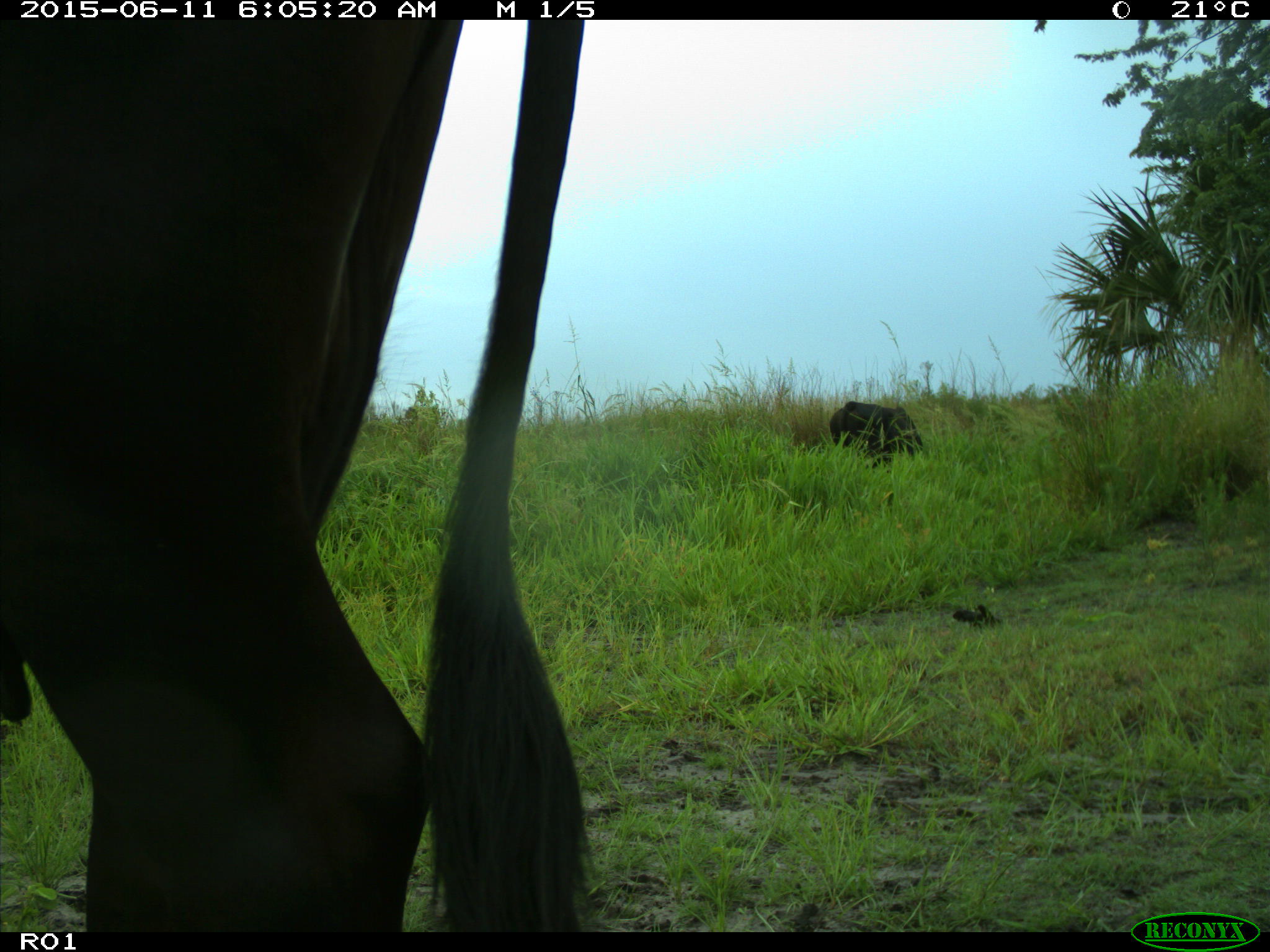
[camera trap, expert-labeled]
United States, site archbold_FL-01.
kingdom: Animalia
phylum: Chordata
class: Mammalia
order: Artiodactyla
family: Bovidae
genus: Bos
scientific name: Bos taurus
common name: domestic cow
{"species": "Bos taurus (domestic cow)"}